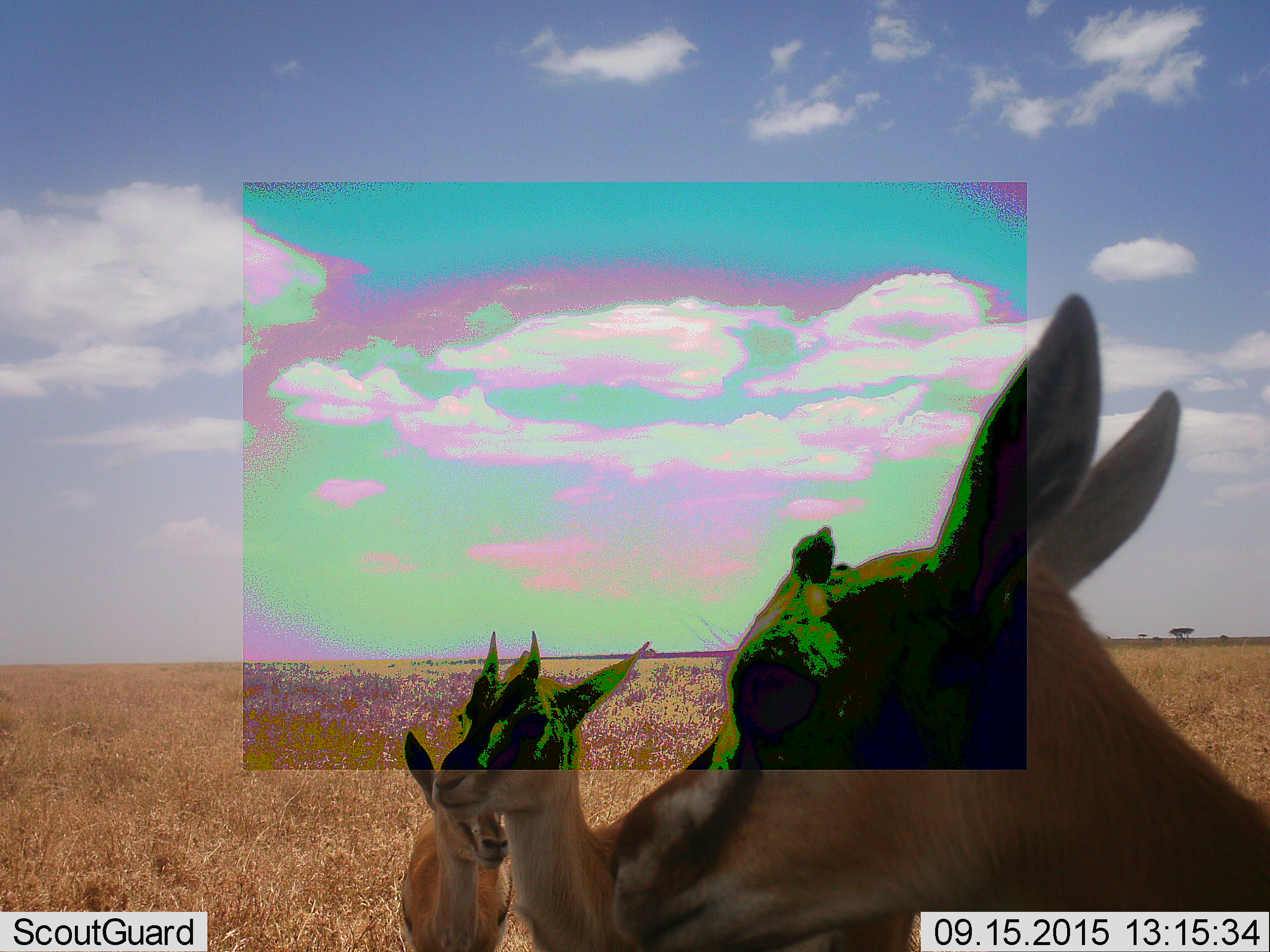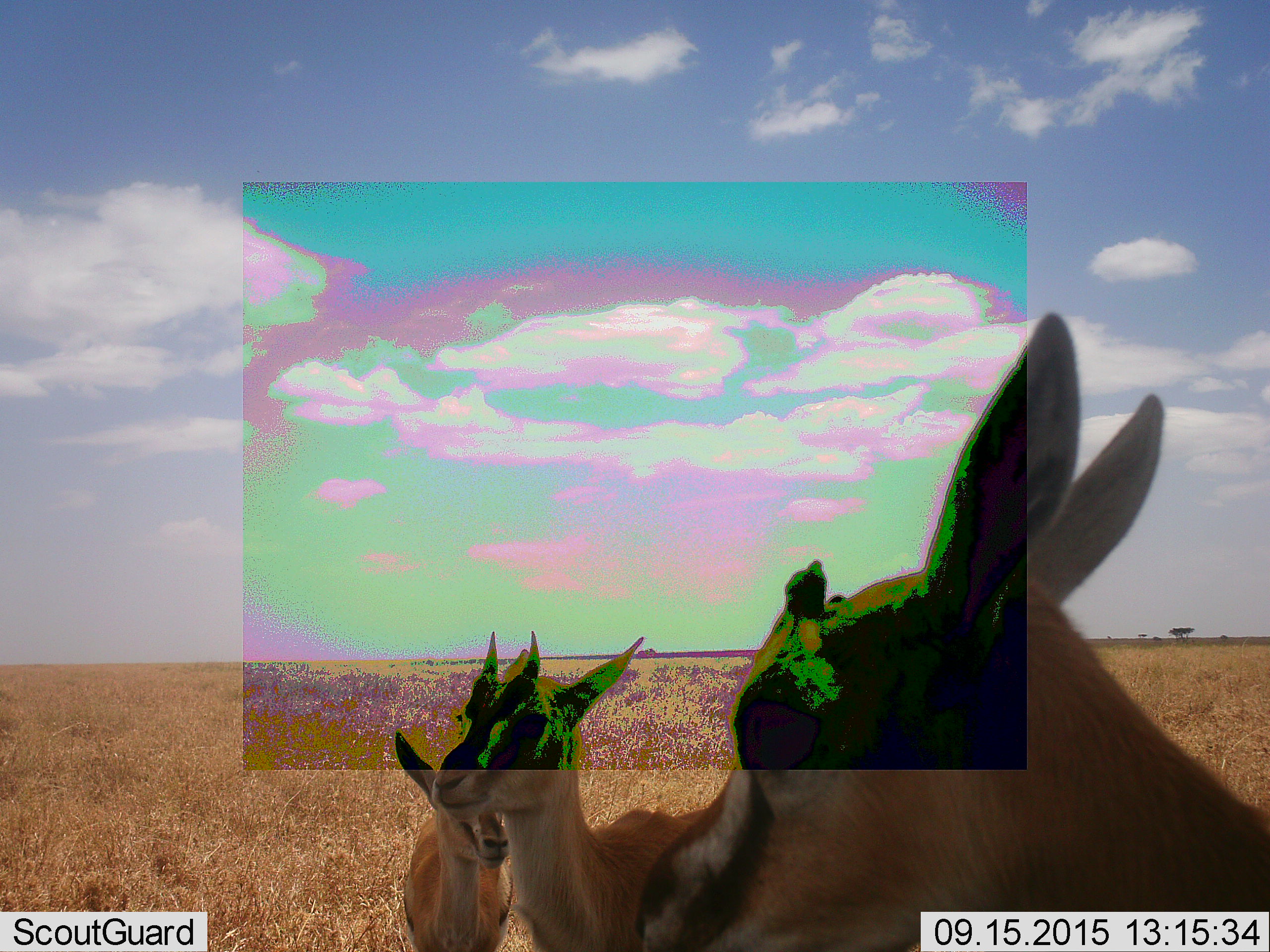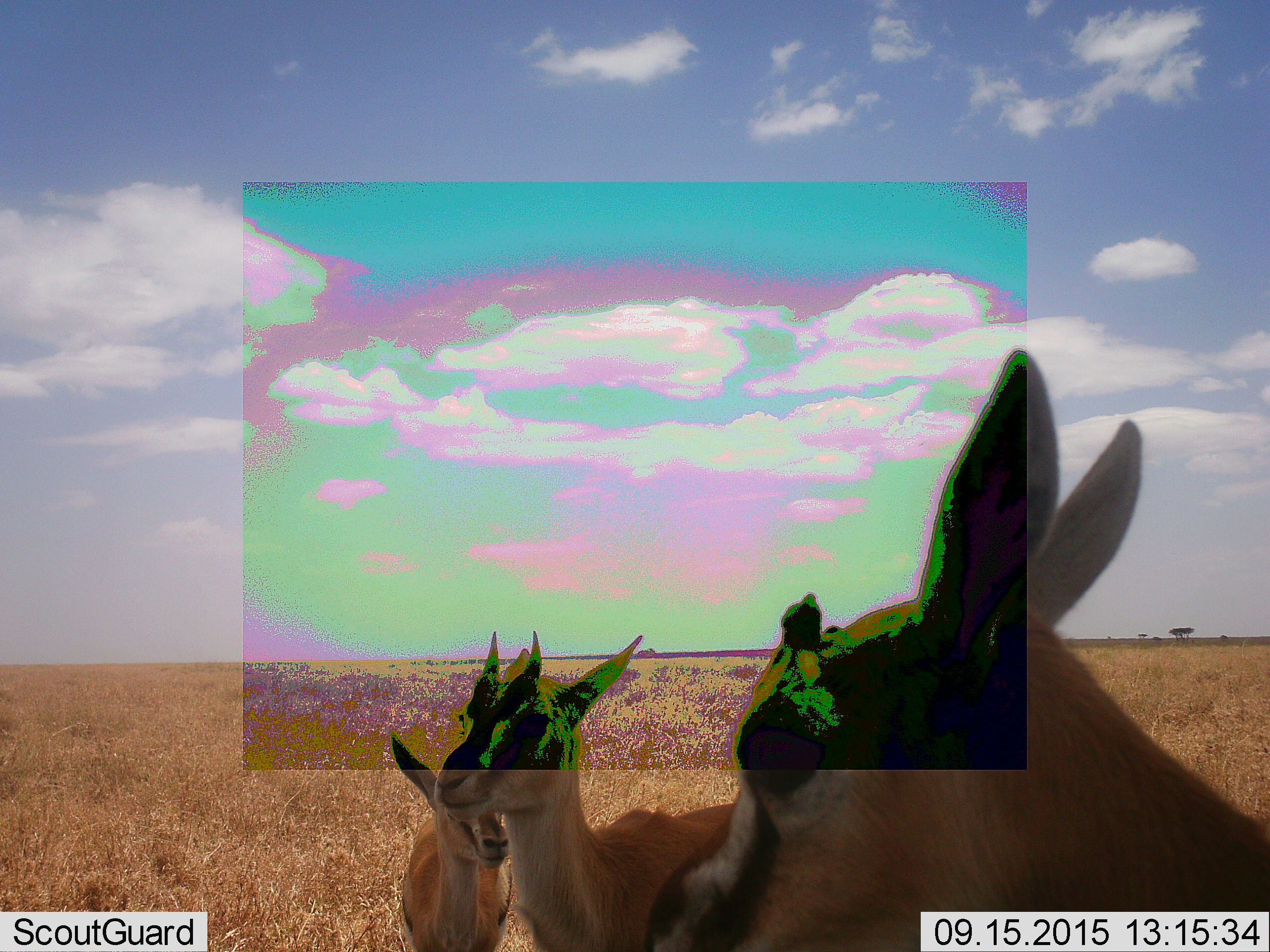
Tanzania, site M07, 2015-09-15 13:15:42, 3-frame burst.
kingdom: Animalia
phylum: Chordata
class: Mammalia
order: Artiodactyla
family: Bovidae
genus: Eudorcas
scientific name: Eudorcas thomsonii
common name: thomson's gazelle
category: gazellethomsons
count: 3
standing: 100%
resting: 0%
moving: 0%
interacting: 11%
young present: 67%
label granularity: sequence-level